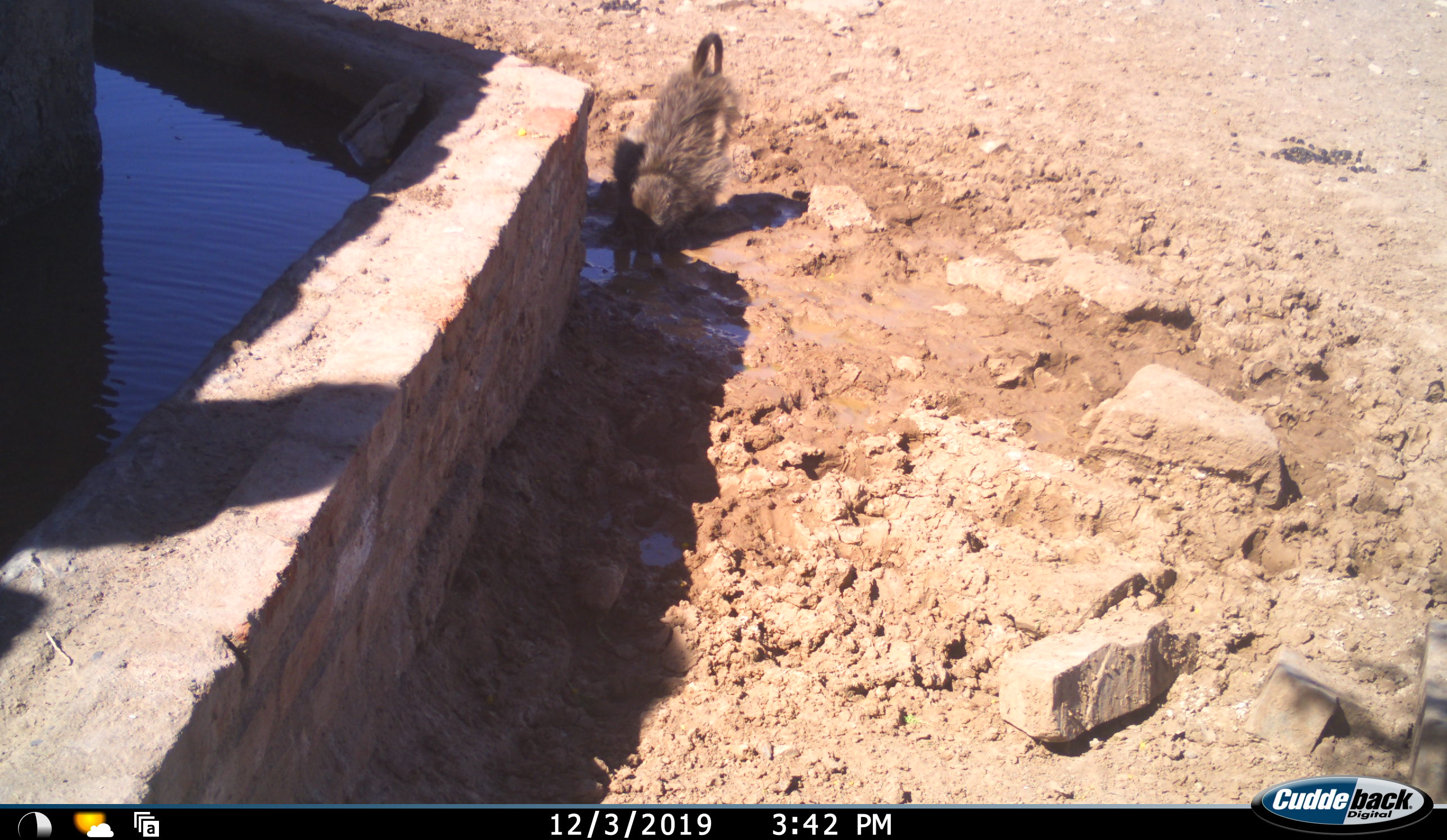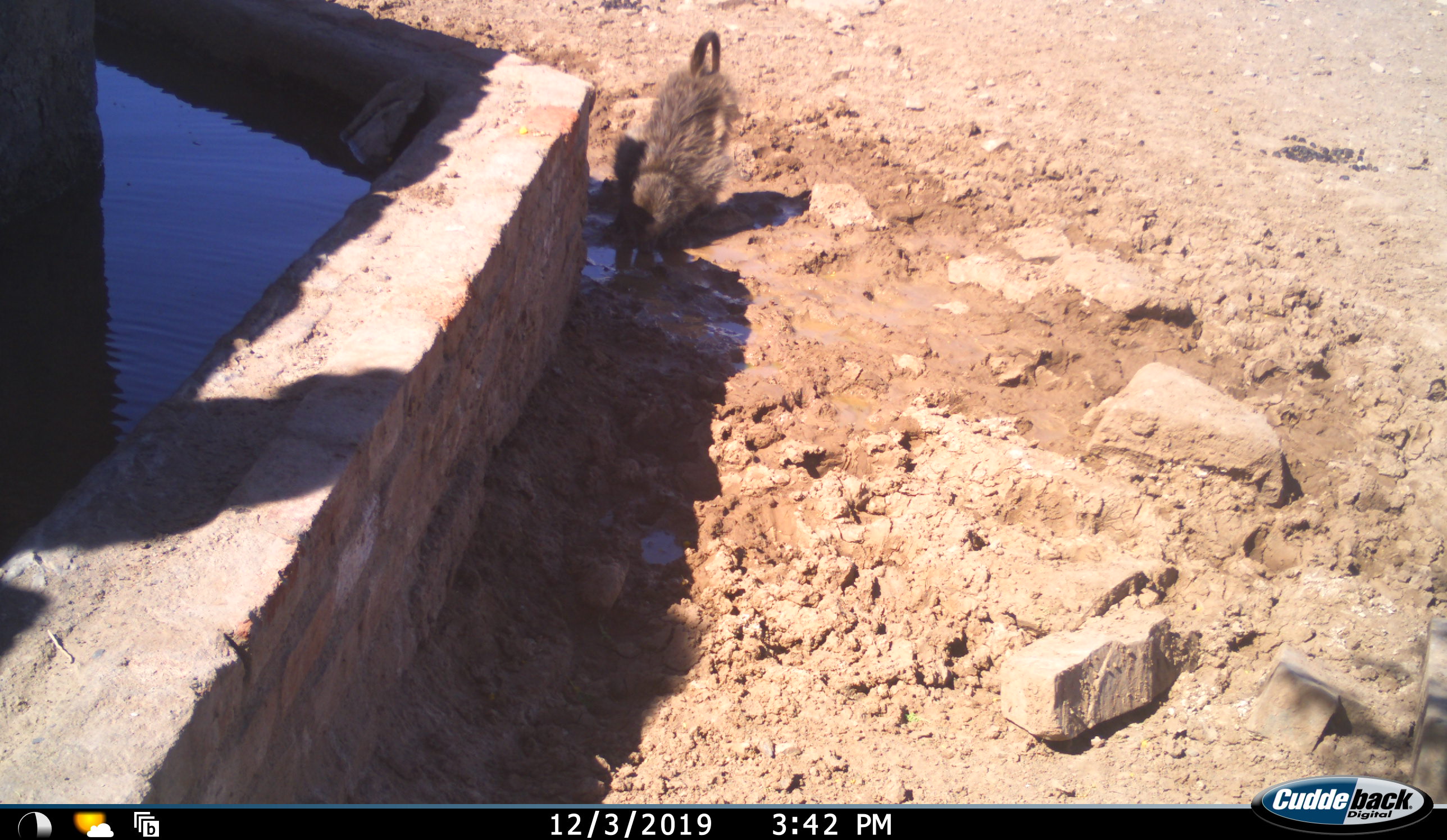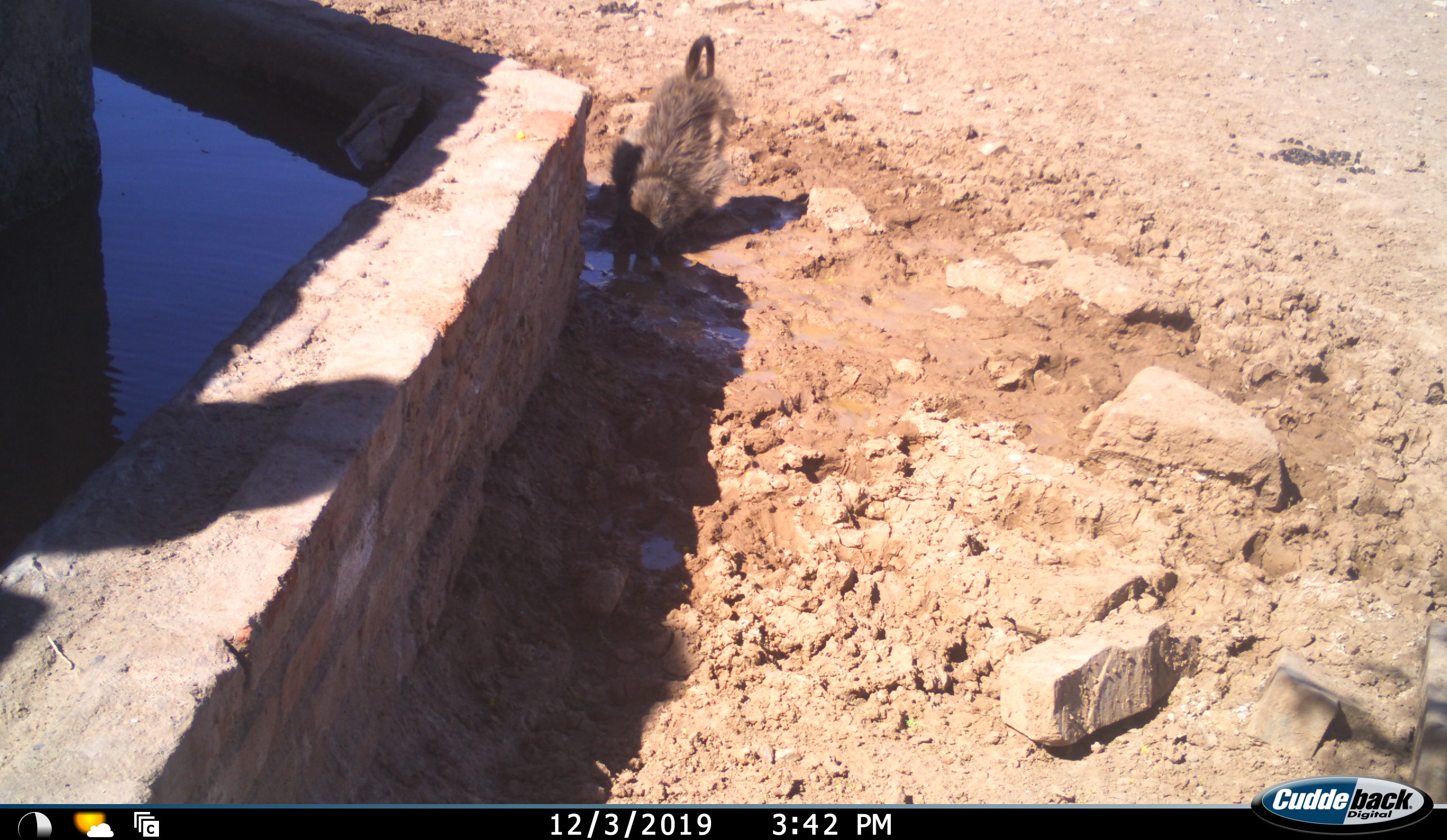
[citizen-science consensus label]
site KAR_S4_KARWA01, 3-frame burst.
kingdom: Animalia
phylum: Chordata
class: Mammalia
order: Primates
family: Cercopithecidae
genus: Papio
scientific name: Papio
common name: baboon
Baboon (Papio), count 1. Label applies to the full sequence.